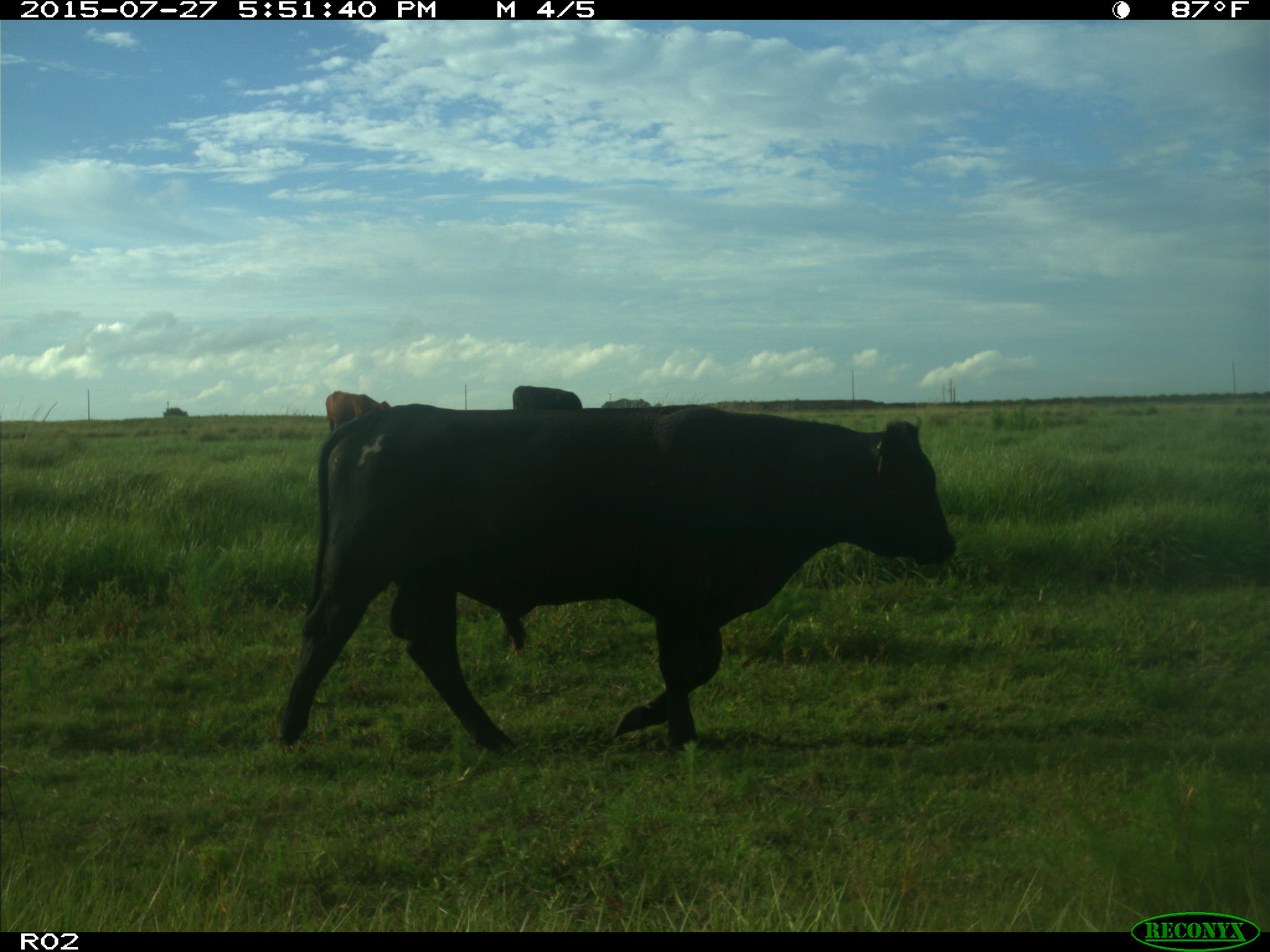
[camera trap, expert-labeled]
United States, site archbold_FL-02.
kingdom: Animalia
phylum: Chordata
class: Mammalia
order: Artiodactyla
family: Bovidae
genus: Bos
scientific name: Bos taurus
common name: domestic cow